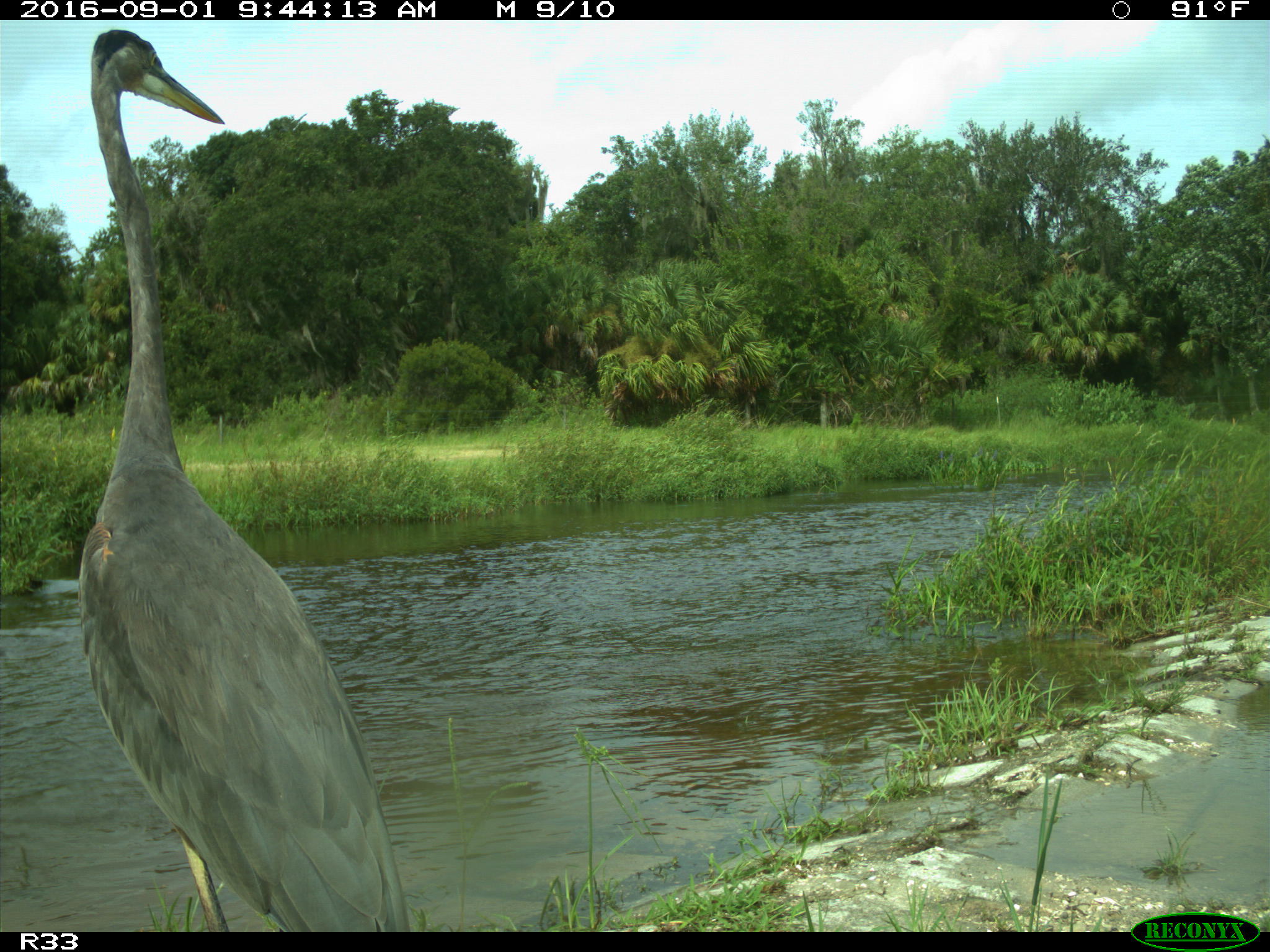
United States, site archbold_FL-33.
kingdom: Animalia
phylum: Chordata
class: Aves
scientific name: Aves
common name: birds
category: unidentified bird